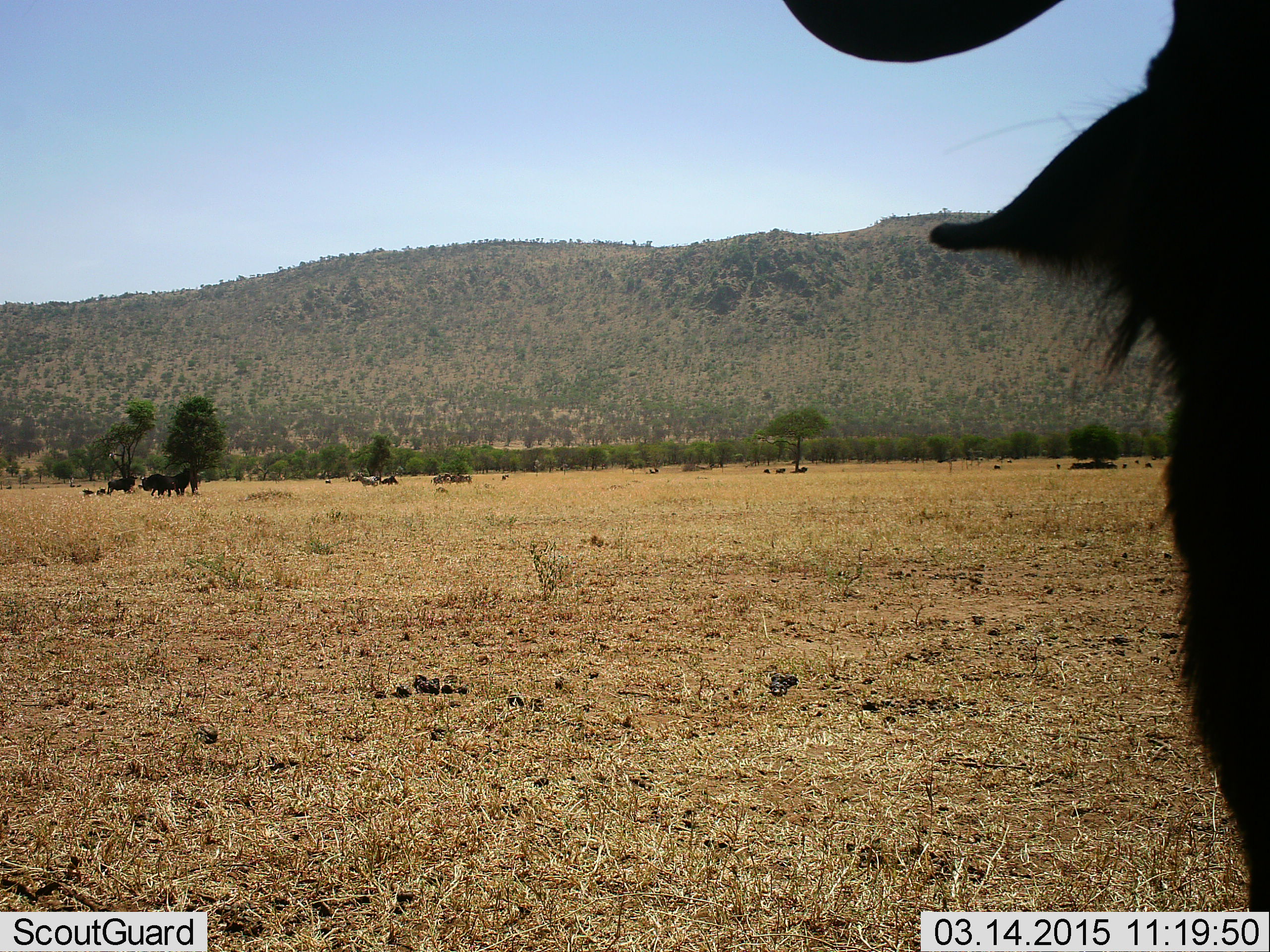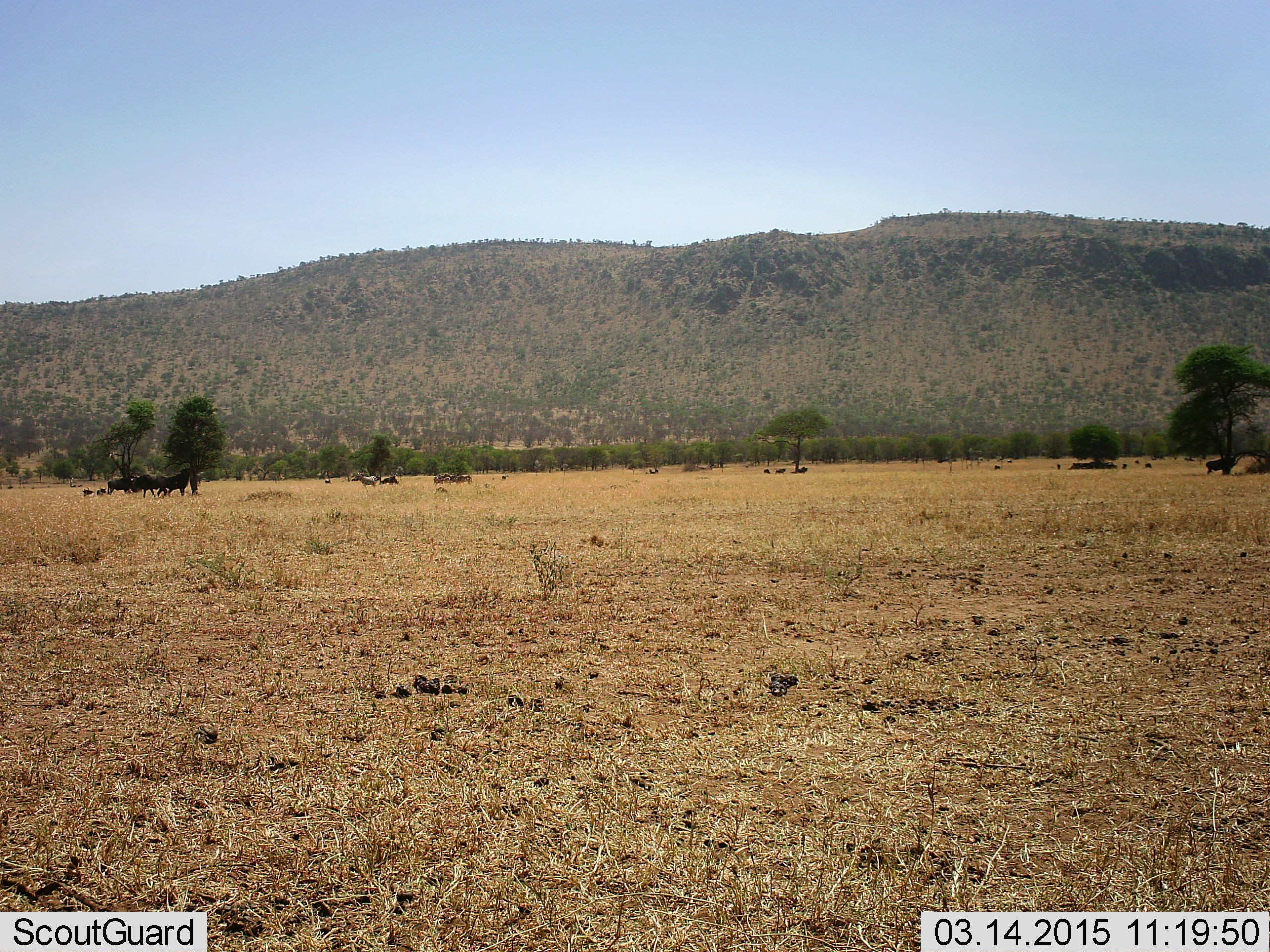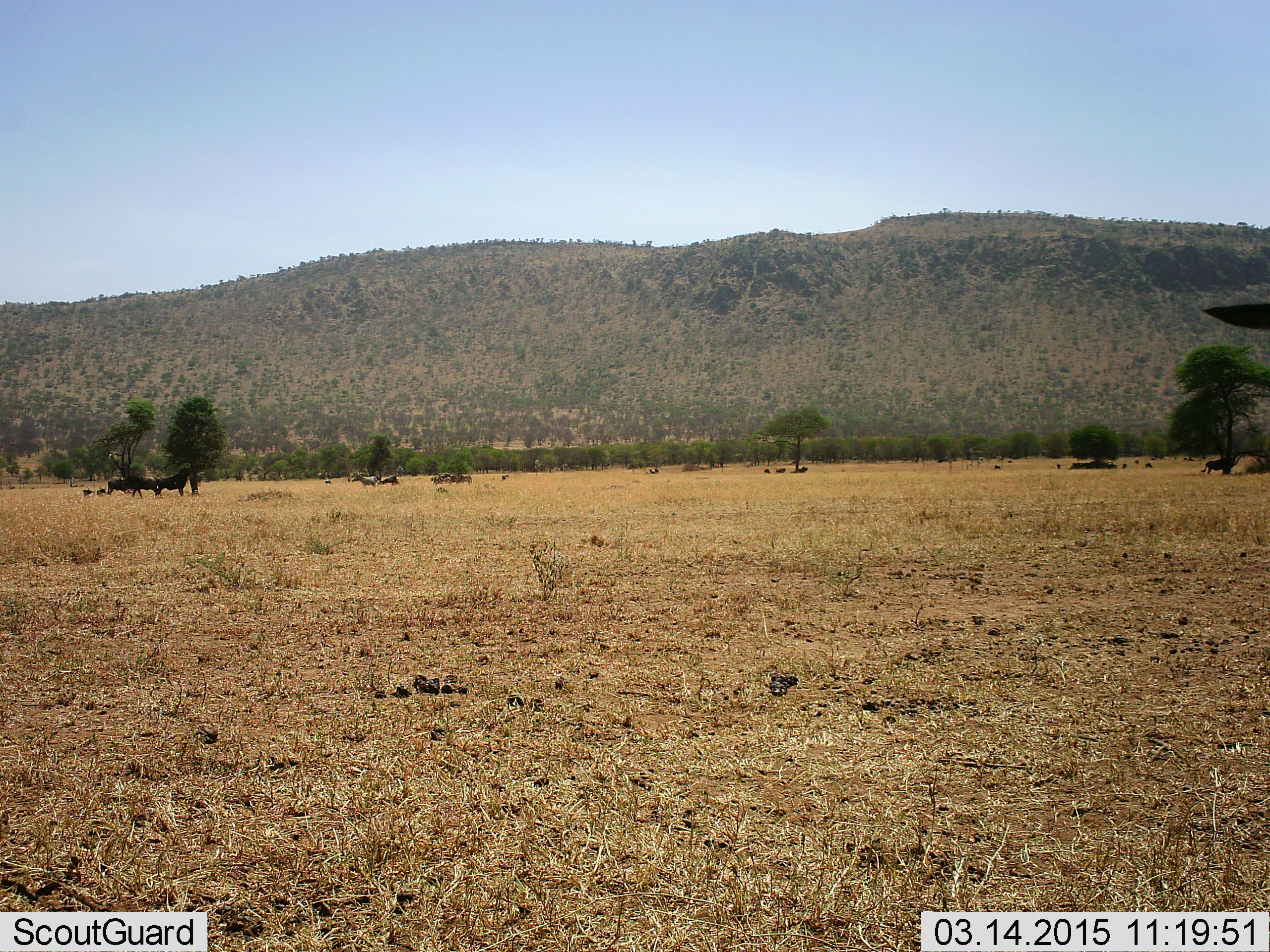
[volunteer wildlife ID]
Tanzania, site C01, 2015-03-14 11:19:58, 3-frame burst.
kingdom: Animalia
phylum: Chordata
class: Mammalia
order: Artiodactyla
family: Bovidae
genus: Connochaetes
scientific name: Connochaetes taurinus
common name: blue wildebeest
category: wildebeest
Wildebeest (blue wildebeest) (Connochaetes taurinus), count 11-50. Behavior (volunteer vote fractions): standing 78%, resting 67%, moving 33%, interacting 11%. Young present (vote fraction): 0%. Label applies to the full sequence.